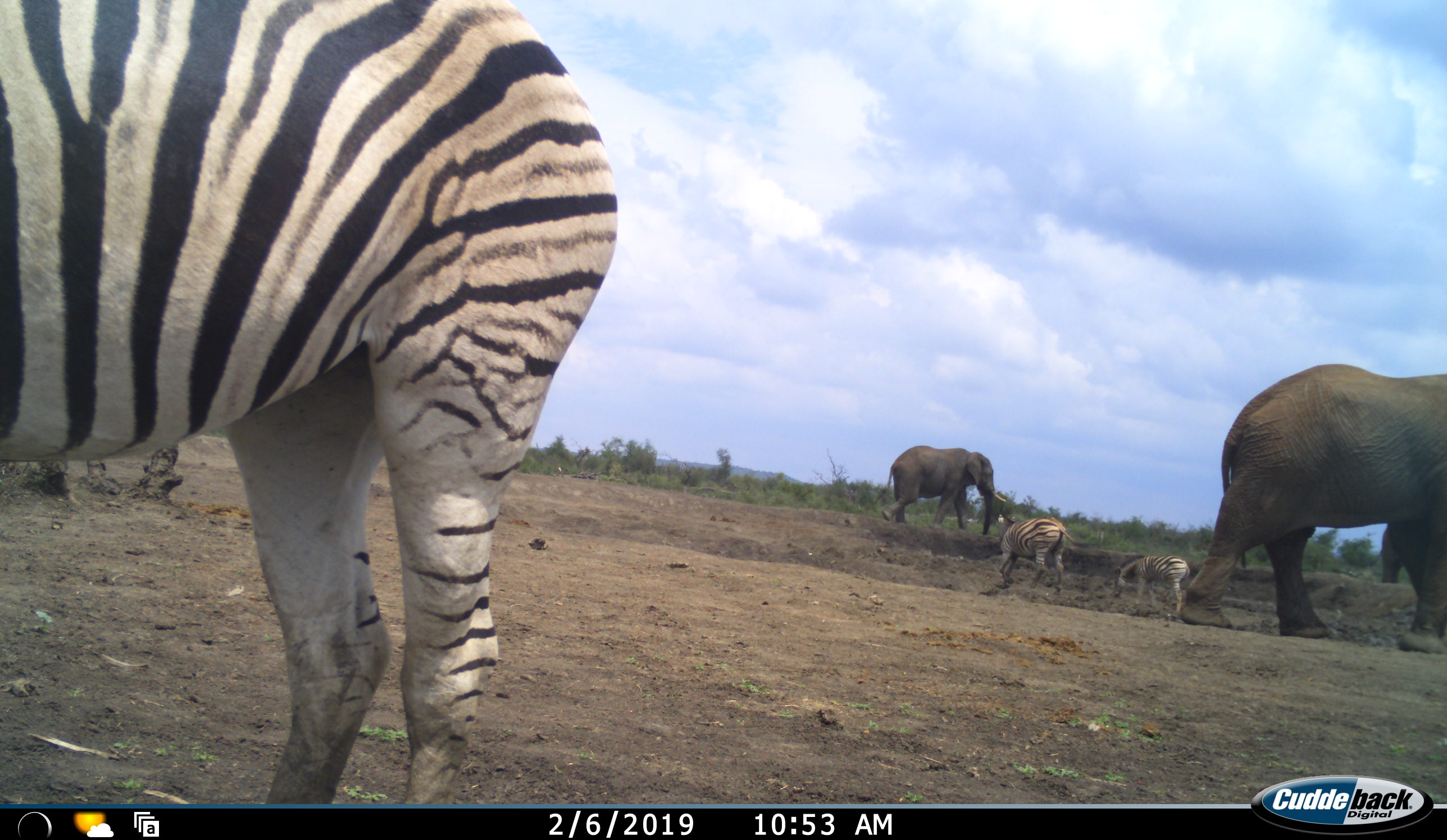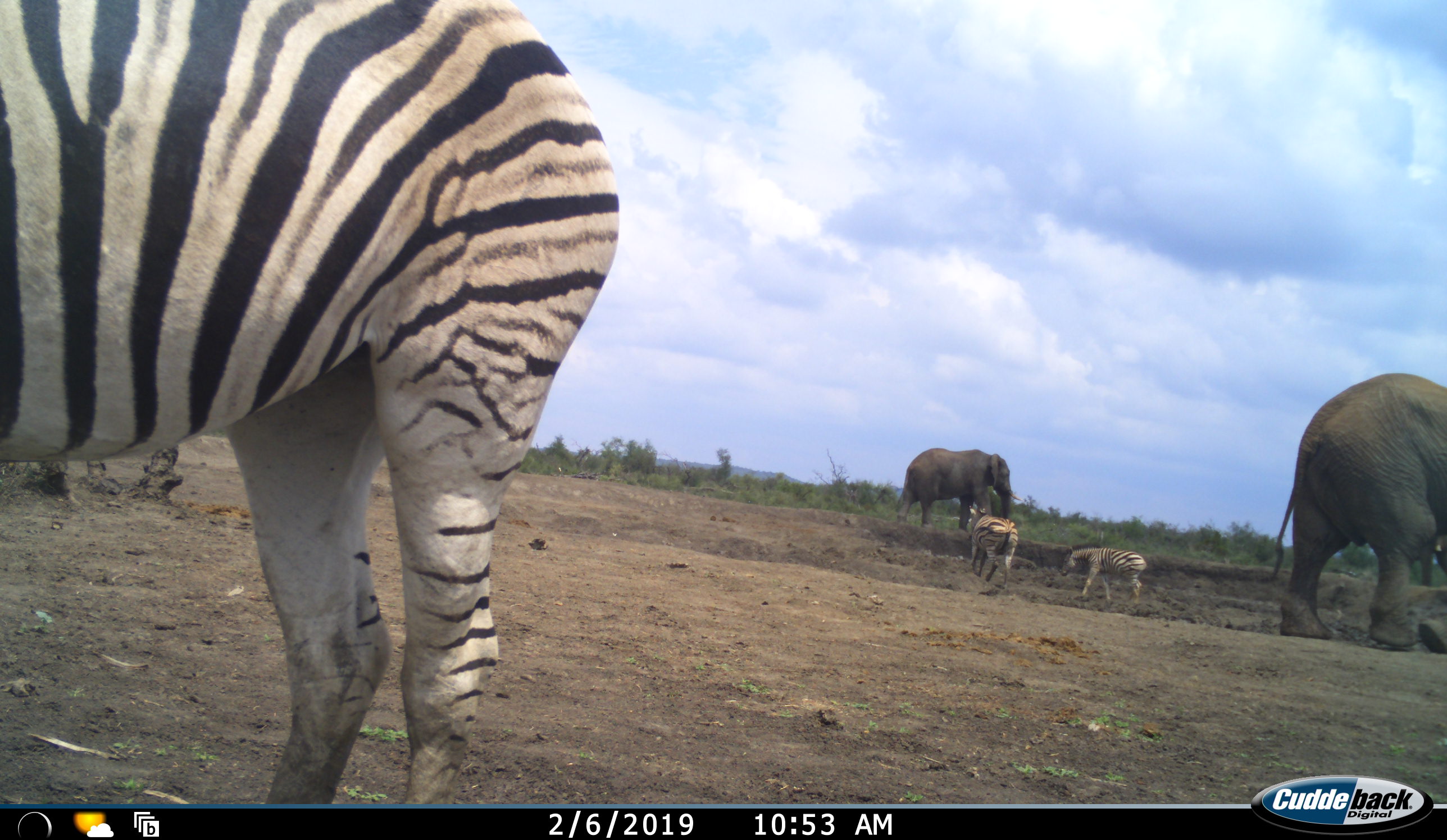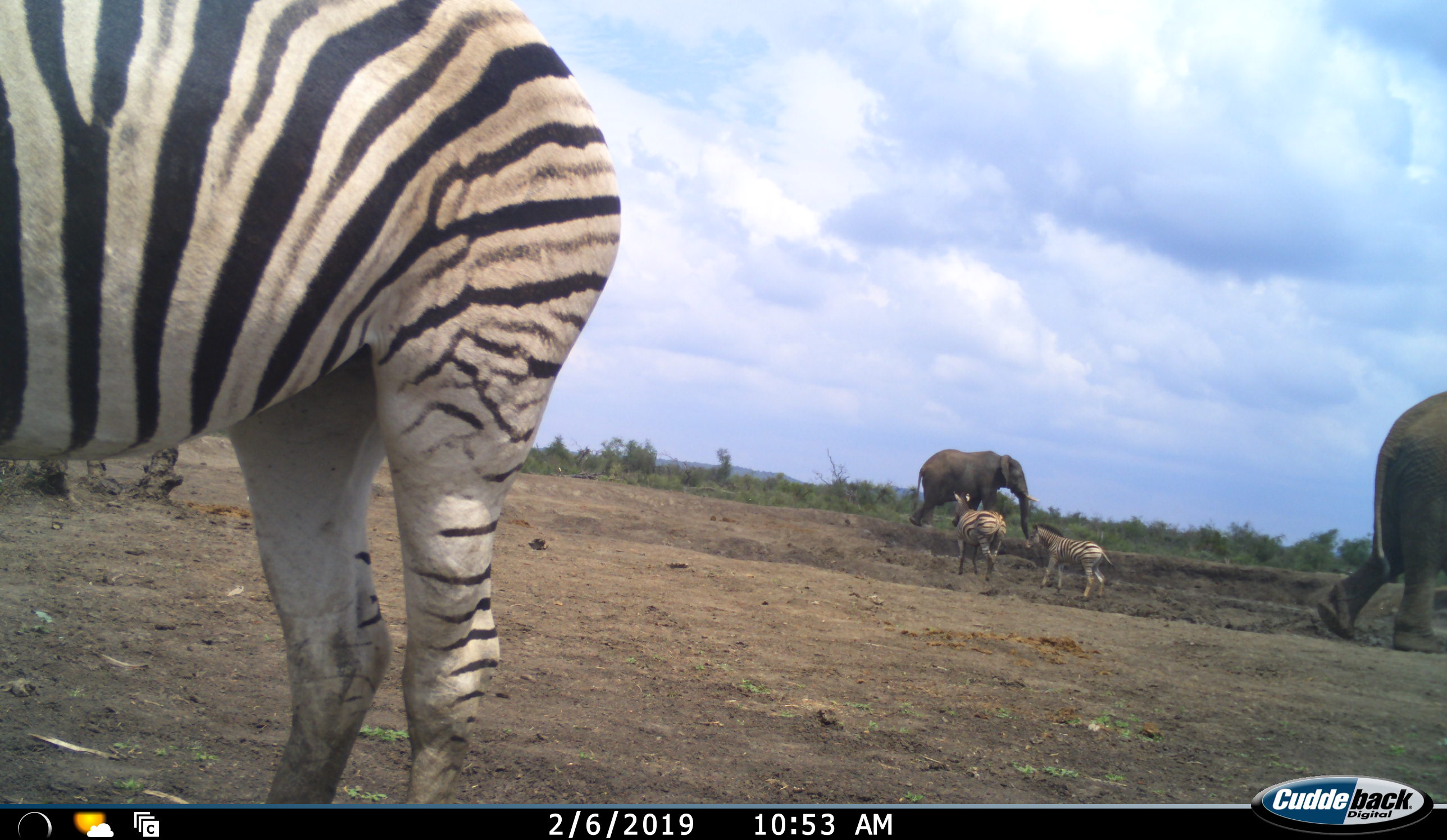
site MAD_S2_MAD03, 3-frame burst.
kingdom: Animalia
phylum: Chordata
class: Mammalia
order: Proboscidea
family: Elephantidae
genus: Loxodonta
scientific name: Loxodonta africana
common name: african bush elephant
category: elephant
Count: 3.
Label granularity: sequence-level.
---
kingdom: Animalia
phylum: Chordata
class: Mammalia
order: Perissodactyla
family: Equidae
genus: Equus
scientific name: Equus quagga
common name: plains zebra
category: zebraplains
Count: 3.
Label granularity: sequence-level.